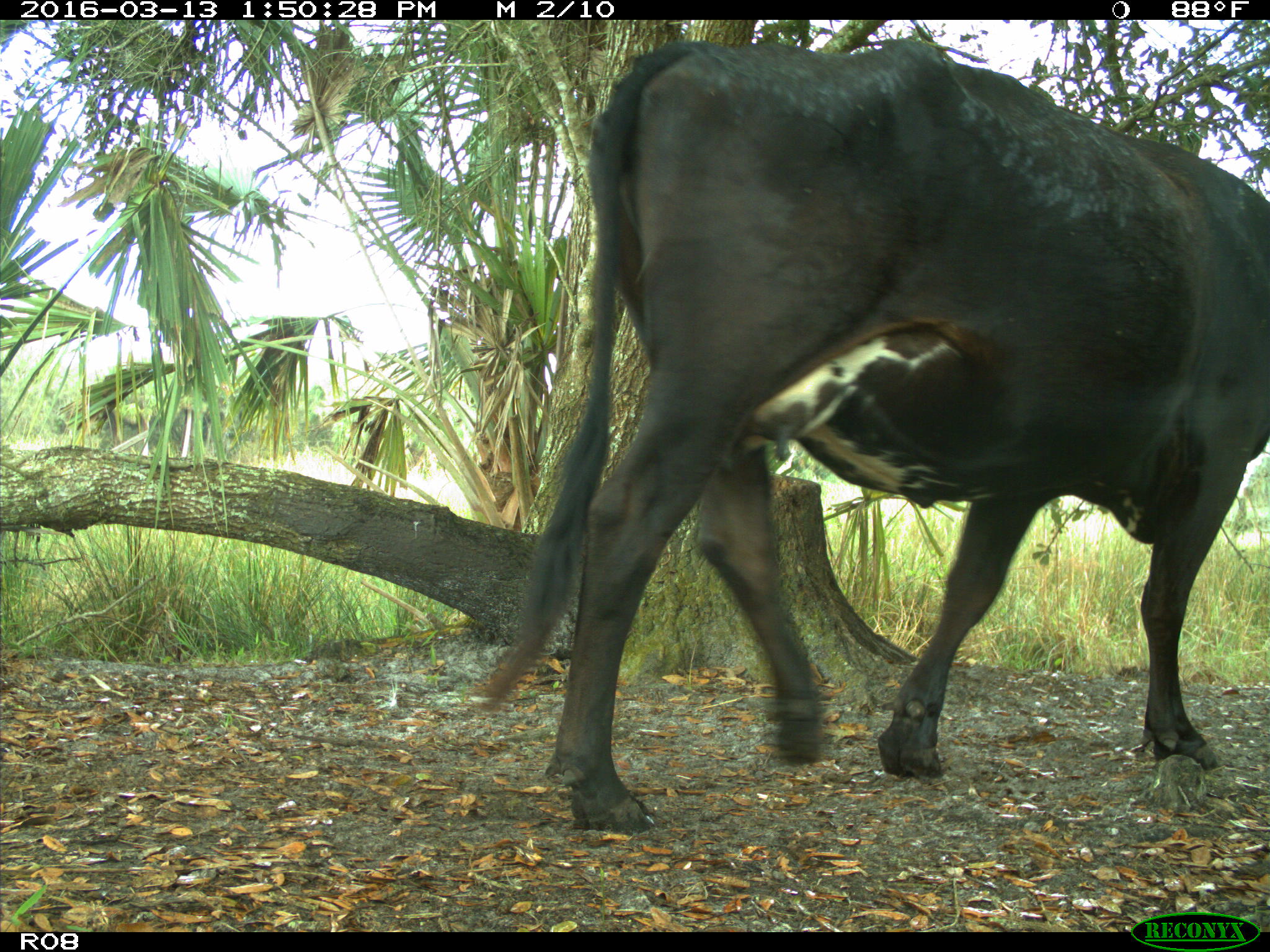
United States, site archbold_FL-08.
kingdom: Animalia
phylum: Chordata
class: Mammalia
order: Artiodactyla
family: Bovidae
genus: Bos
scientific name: Bos taurus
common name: domestic cow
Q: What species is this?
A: Bos taurus (domestic cow).